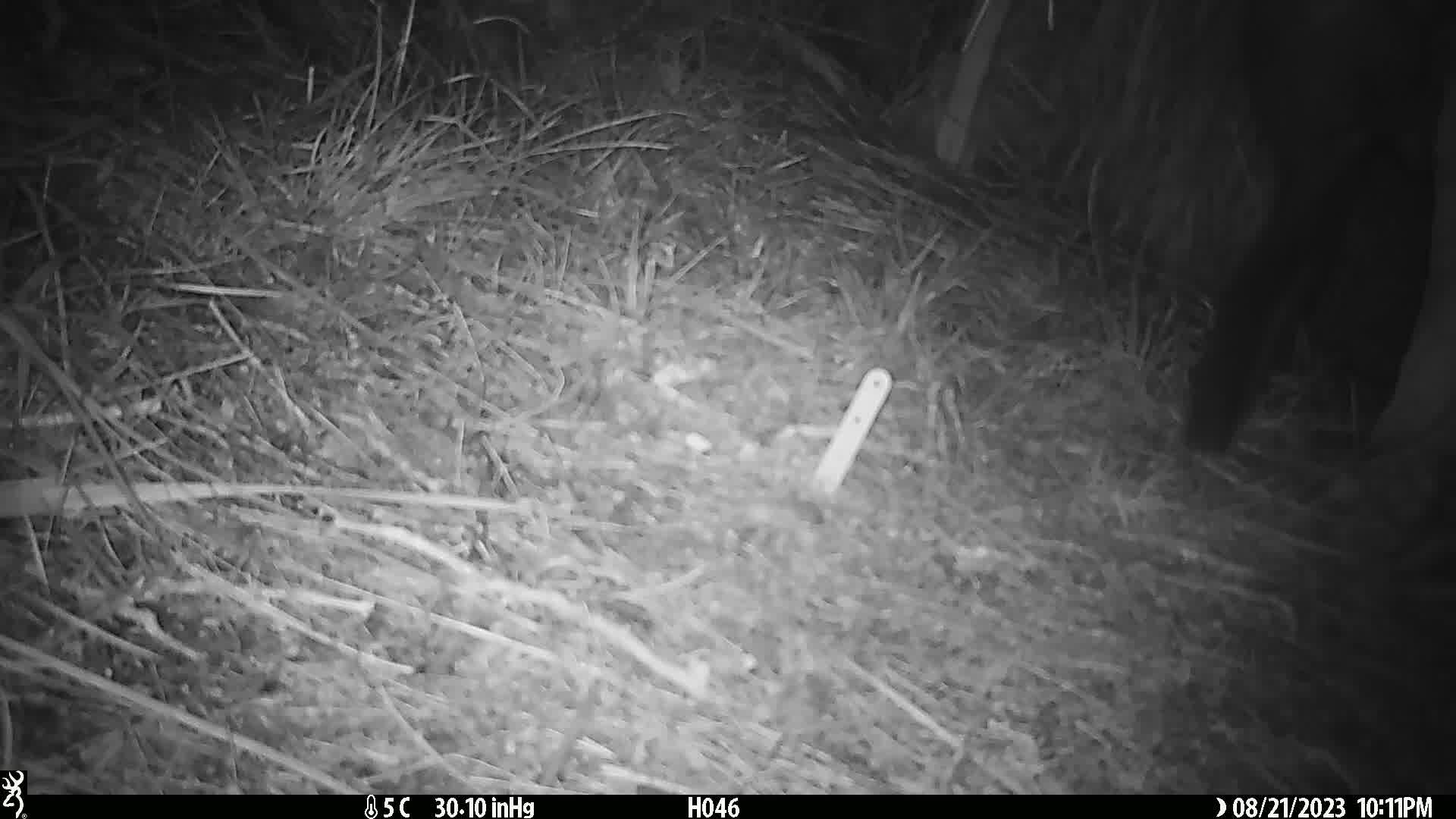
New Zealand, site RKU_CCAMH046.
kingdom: Animalia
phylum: Chordata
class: Mammalia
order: Diprotodontia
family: Phalangeridae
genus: Trichosurus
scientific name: Trichosurus vulpecula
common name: common brushtail possum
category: possum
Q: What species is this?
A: Possum (common brushtail possum) (Trichosurus vulpecula).